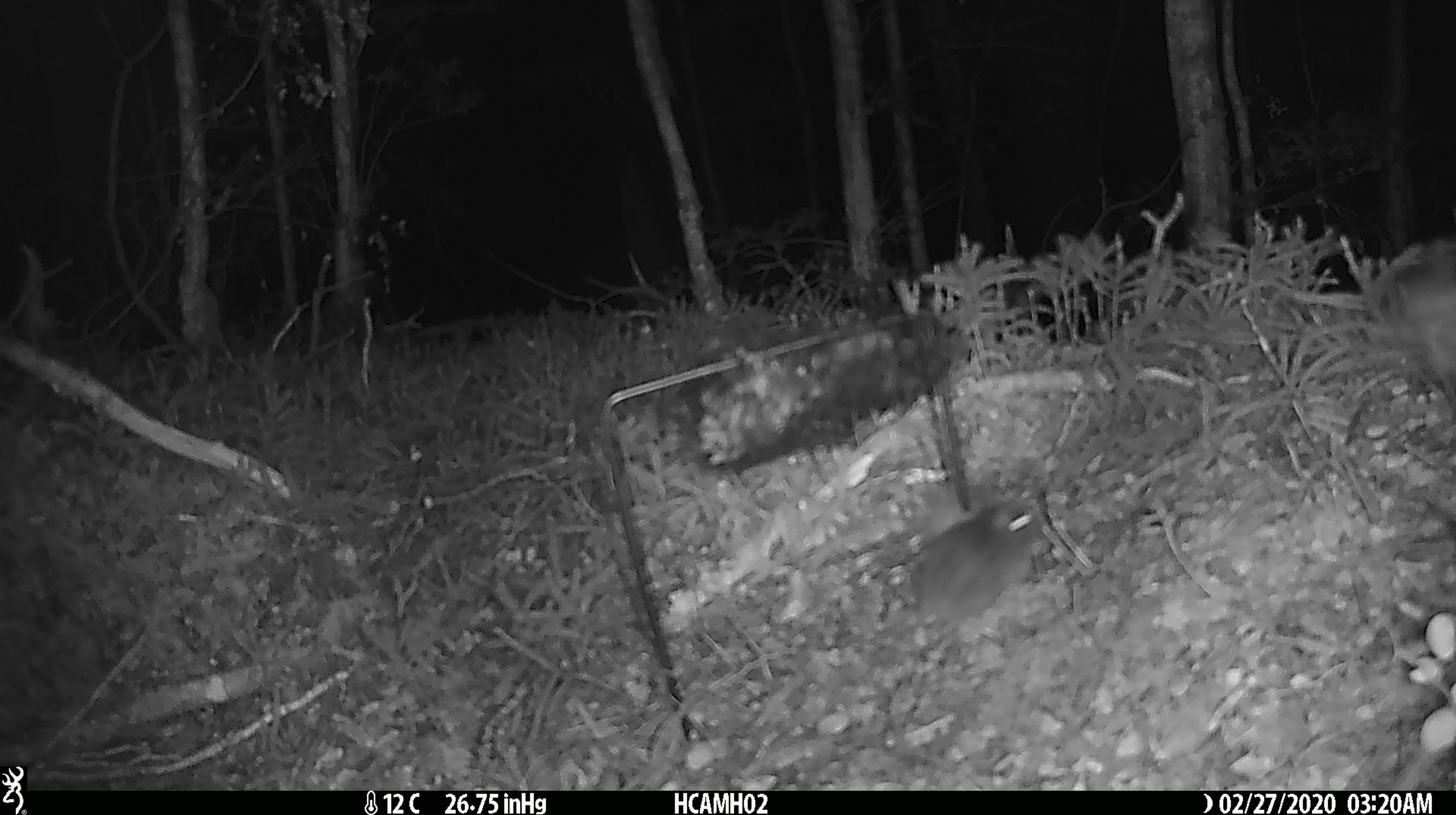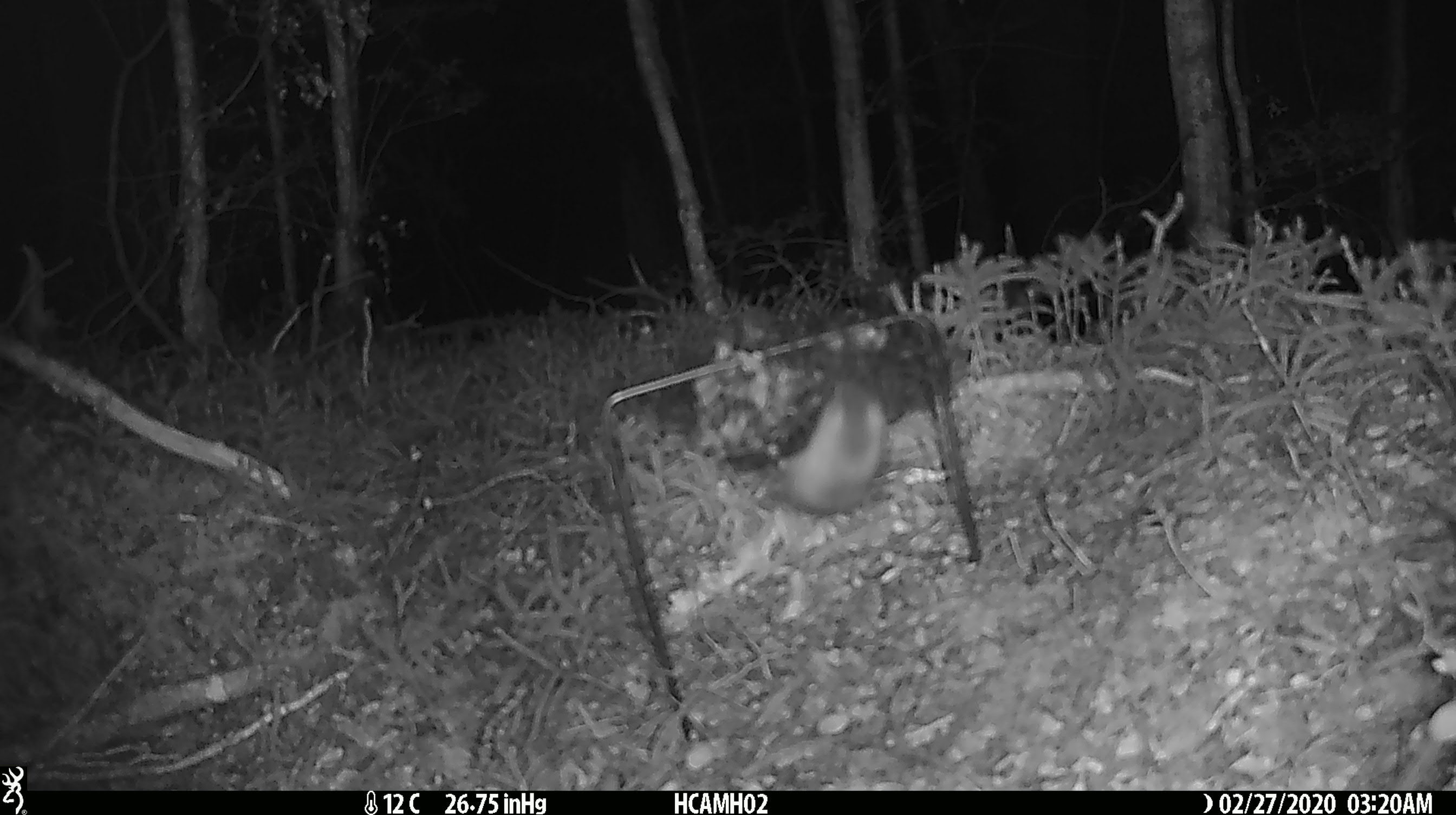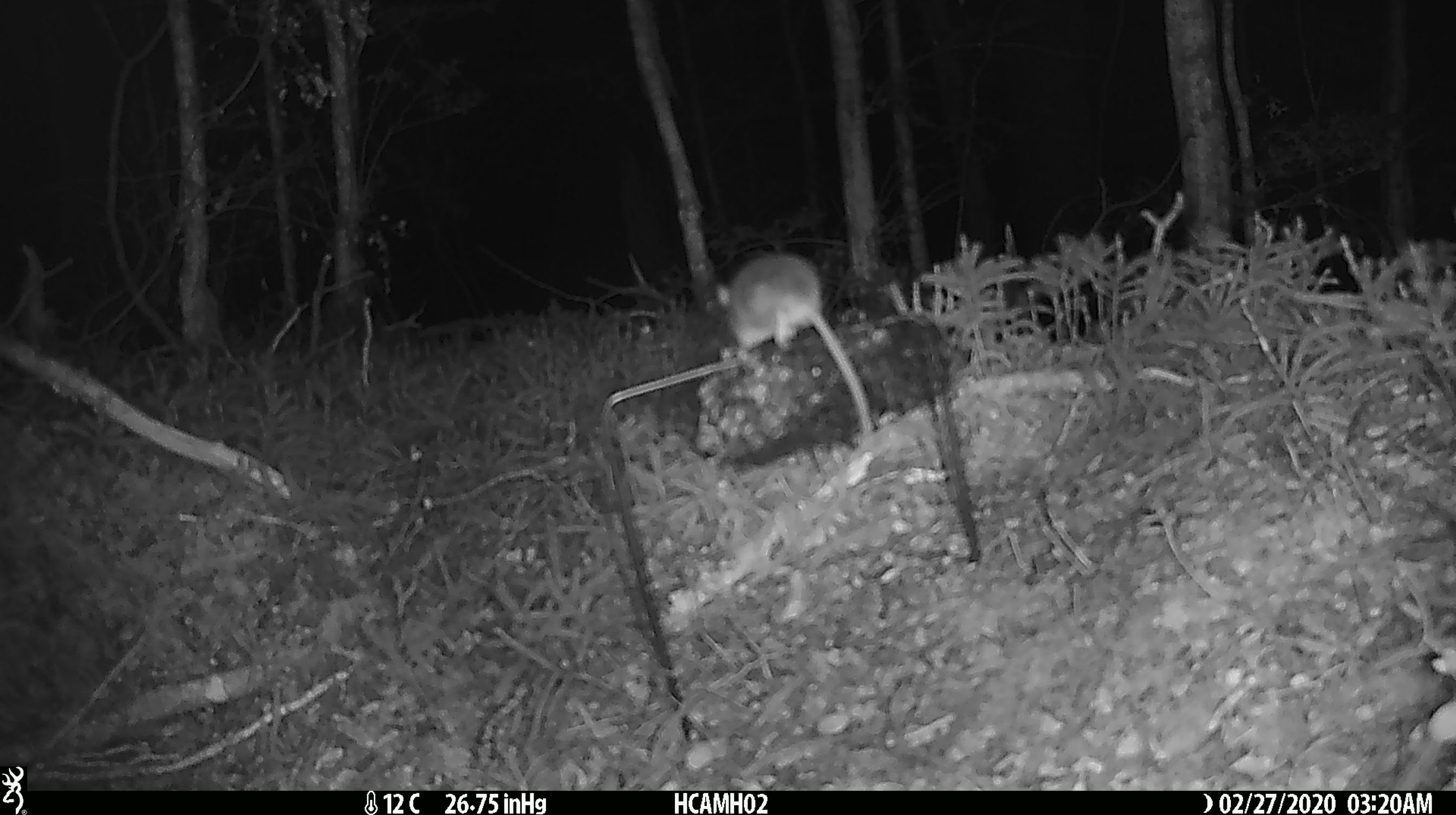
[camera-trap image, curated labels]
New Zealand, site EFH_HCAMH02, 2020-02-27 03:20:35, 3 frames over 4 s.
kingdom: Animalia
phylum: Chordata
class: Mammalia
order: Rodentia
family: Muridae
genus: Mus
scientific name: Mus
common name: mouse